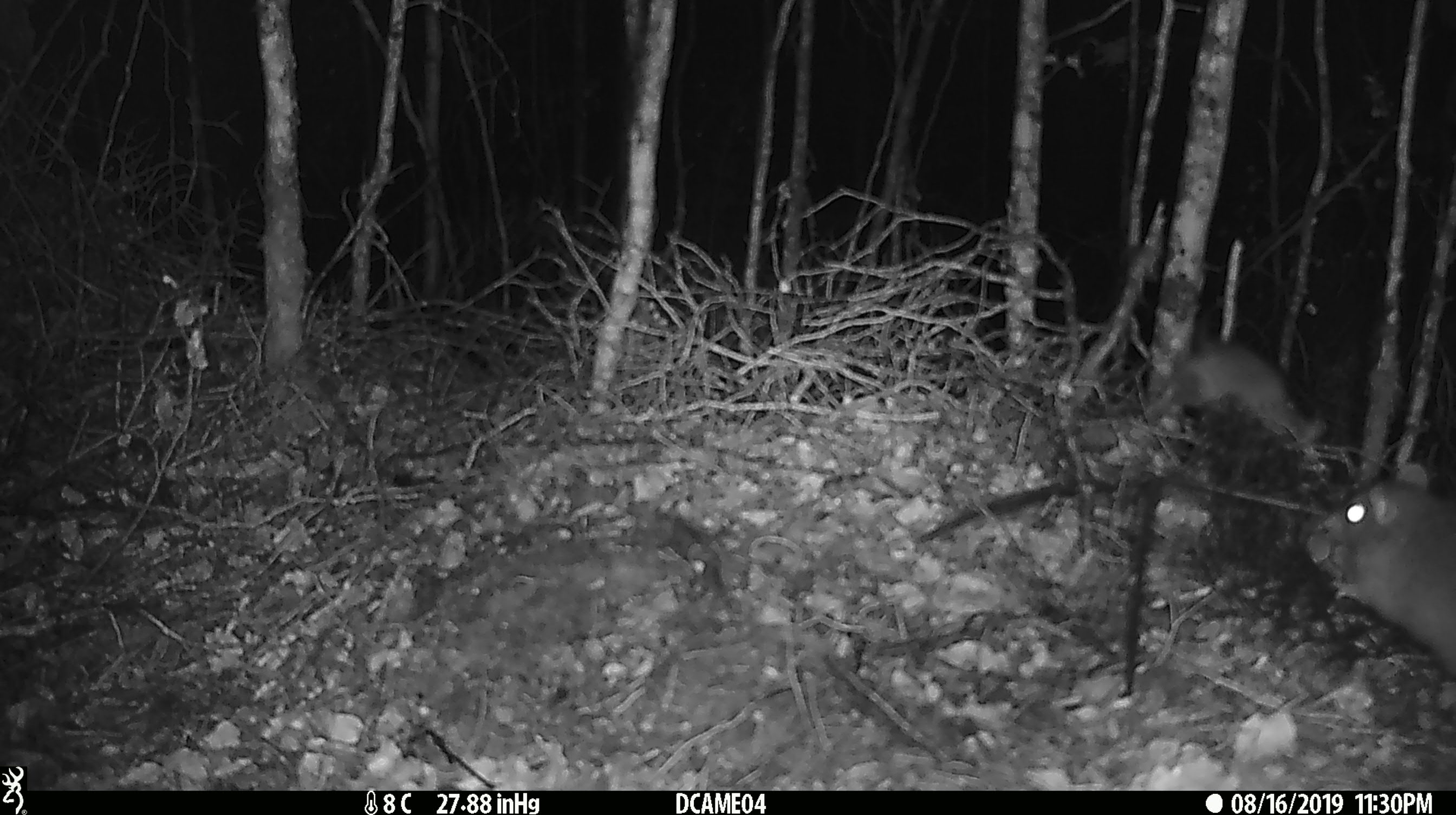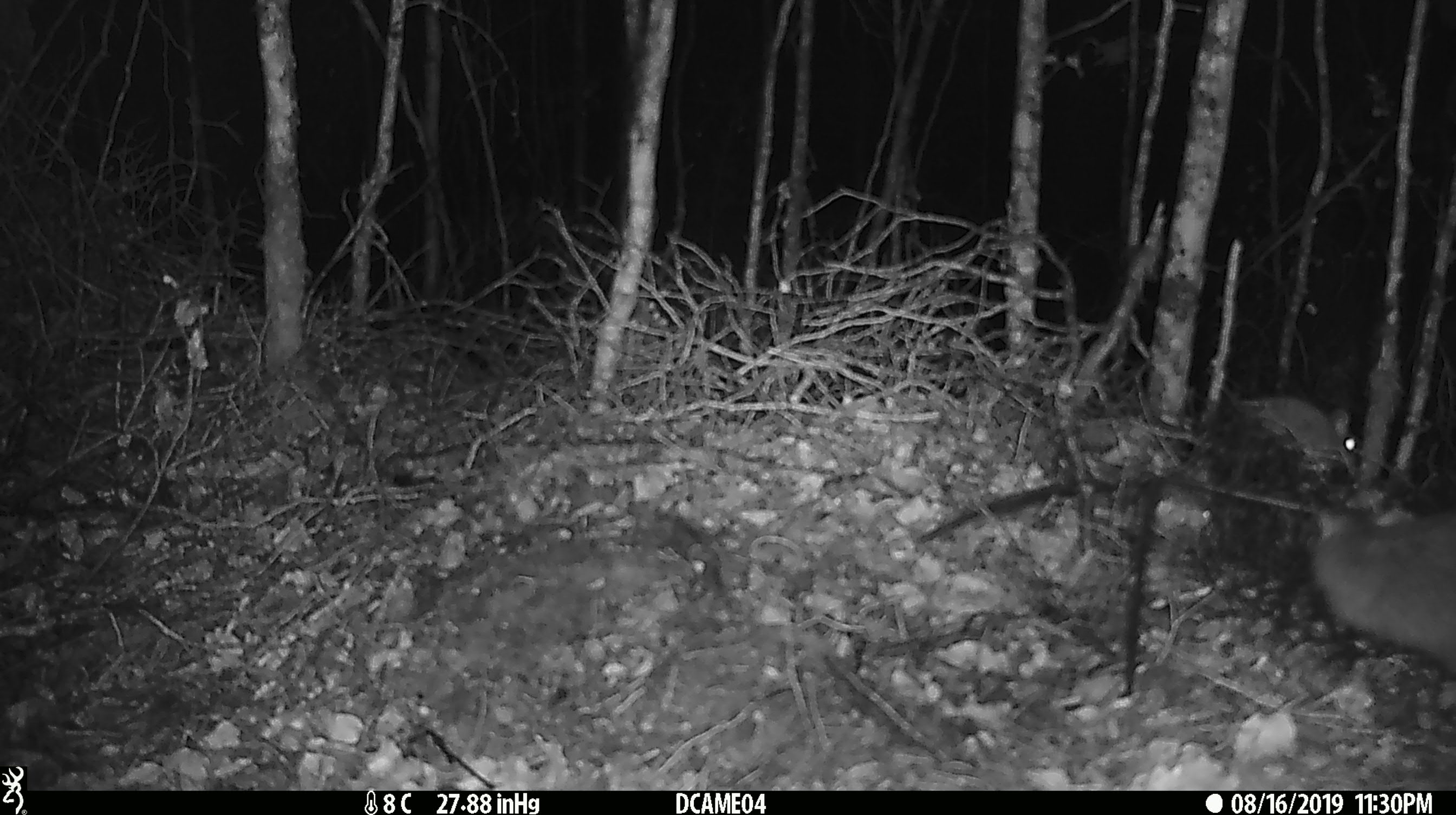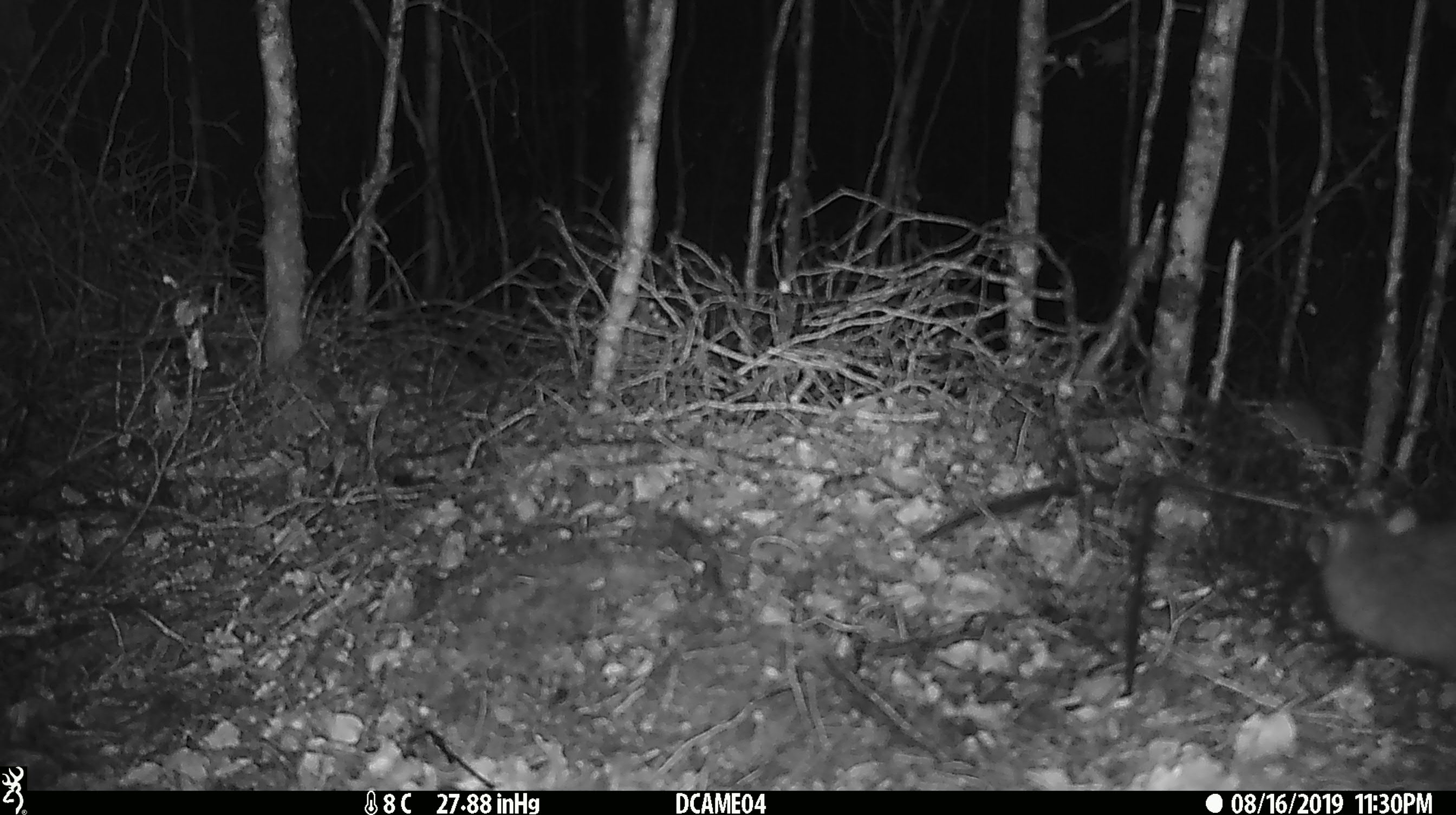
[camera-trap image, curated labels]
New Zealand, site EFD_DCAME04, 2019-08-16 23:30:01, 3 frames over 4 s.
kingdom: Animalia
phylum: Chordata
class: Mammalia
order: Rodentia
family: Muridae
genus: Rattus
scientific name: Rattus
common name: rat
Rat (Rattus).